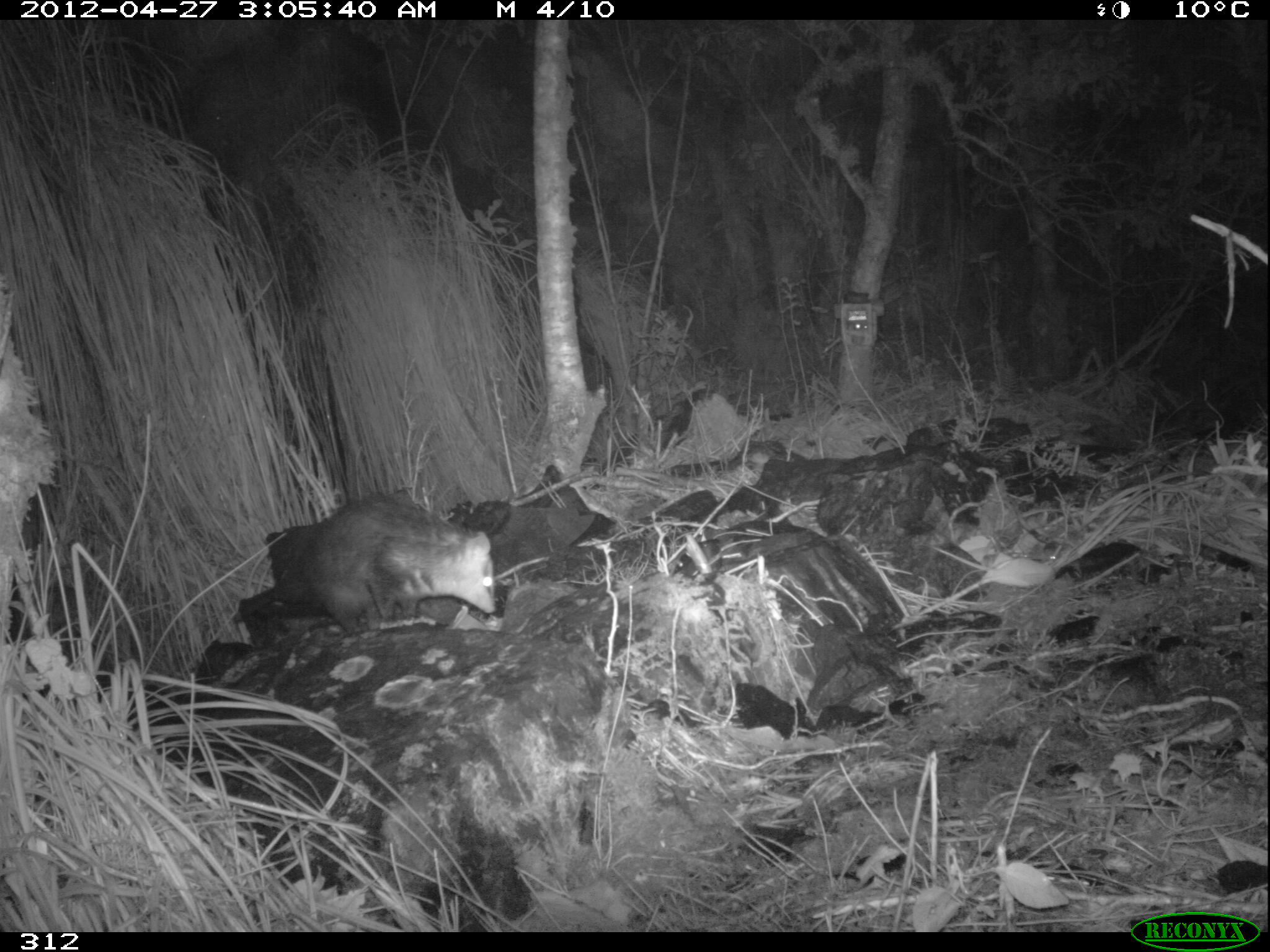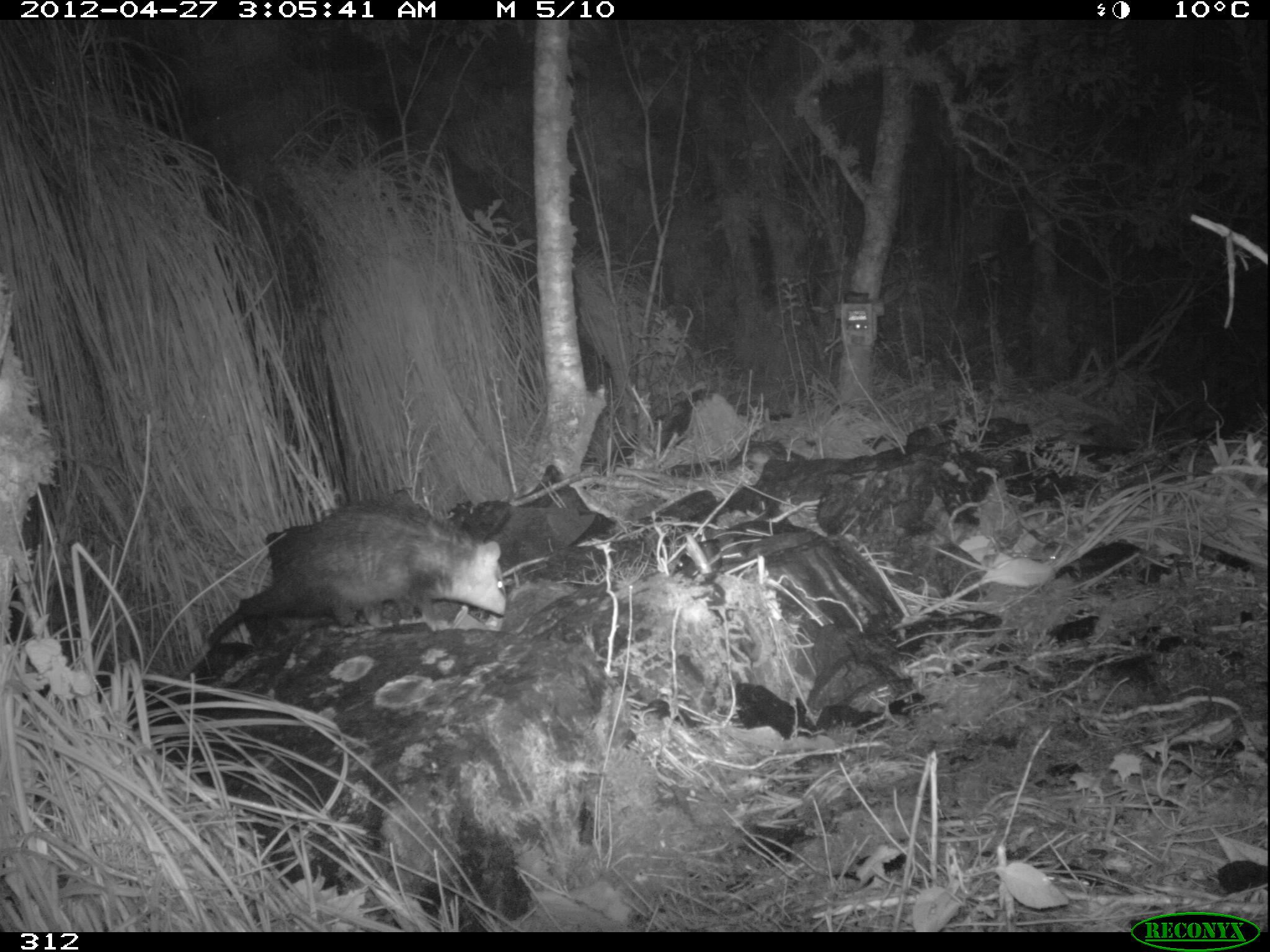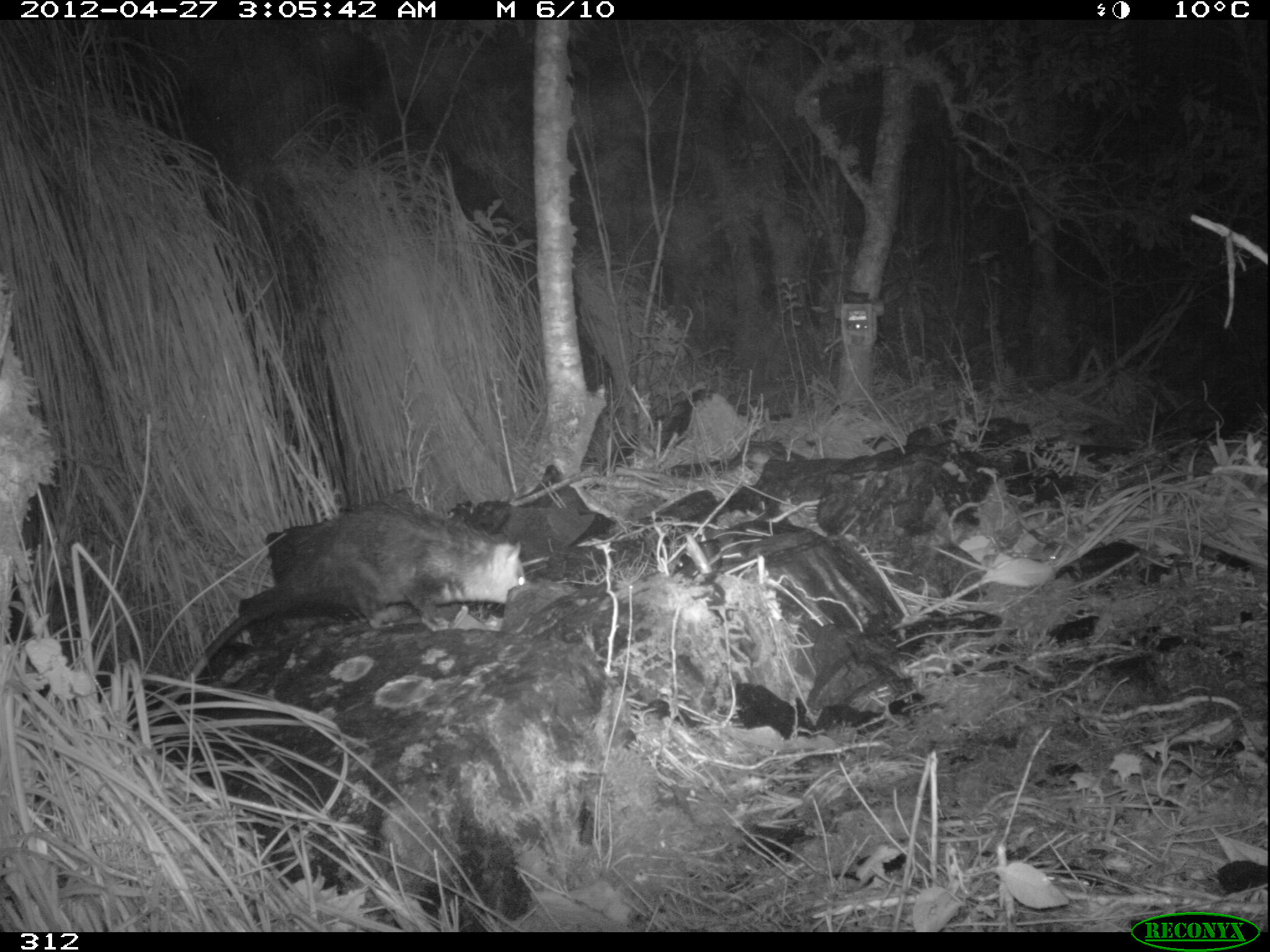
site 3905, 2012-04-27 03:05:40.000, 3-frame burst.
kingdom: Animalia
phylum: Chordata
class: Mammalia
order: Didelphimorphia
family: Didelphidae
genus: Didelphis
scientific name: Didelphis pernigra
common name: andean white-eared opossum